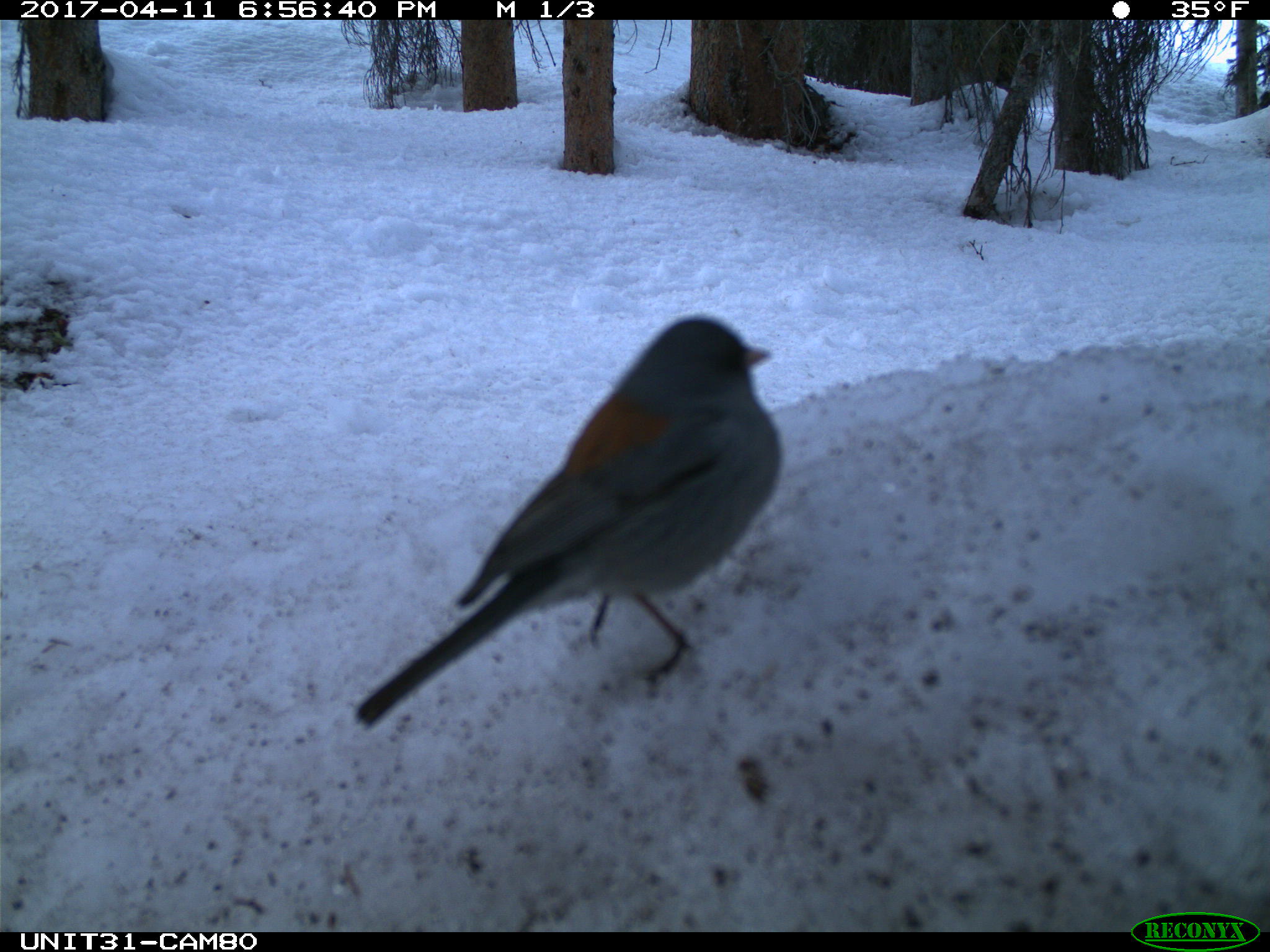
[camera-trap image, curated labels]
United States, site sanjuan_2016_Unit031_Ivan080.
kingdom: Animalia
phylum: Chordata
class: Aves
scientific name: Aves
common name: birds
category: unidentified bird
Unidentified bird (birds) (Aves).